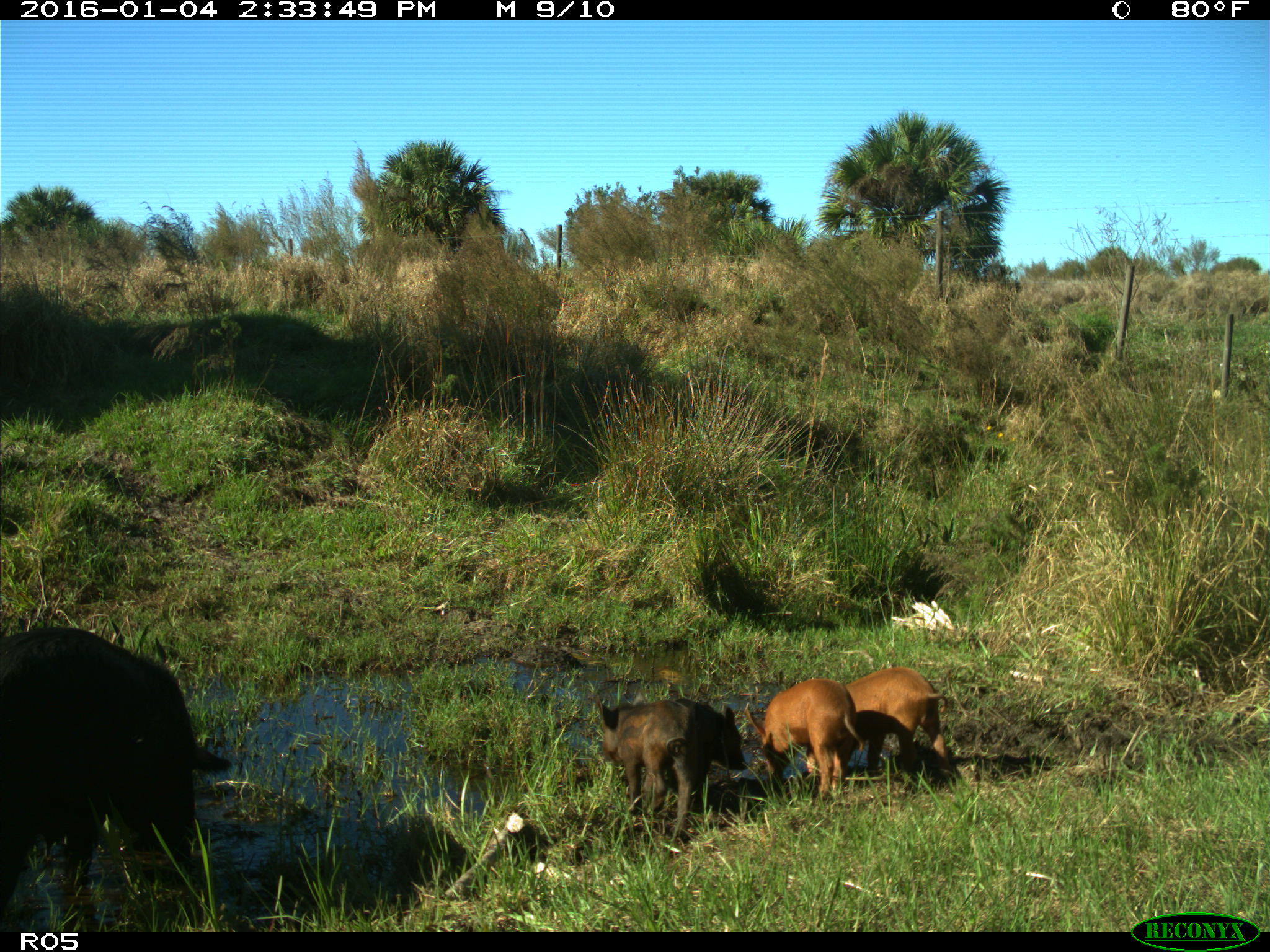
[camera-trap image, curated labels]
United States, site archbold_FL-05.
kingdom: Animalia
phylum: Chordata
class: Mammalia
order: Artiodactyla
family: Suidae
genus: Sus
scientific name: Sus scrofa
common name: wild boar